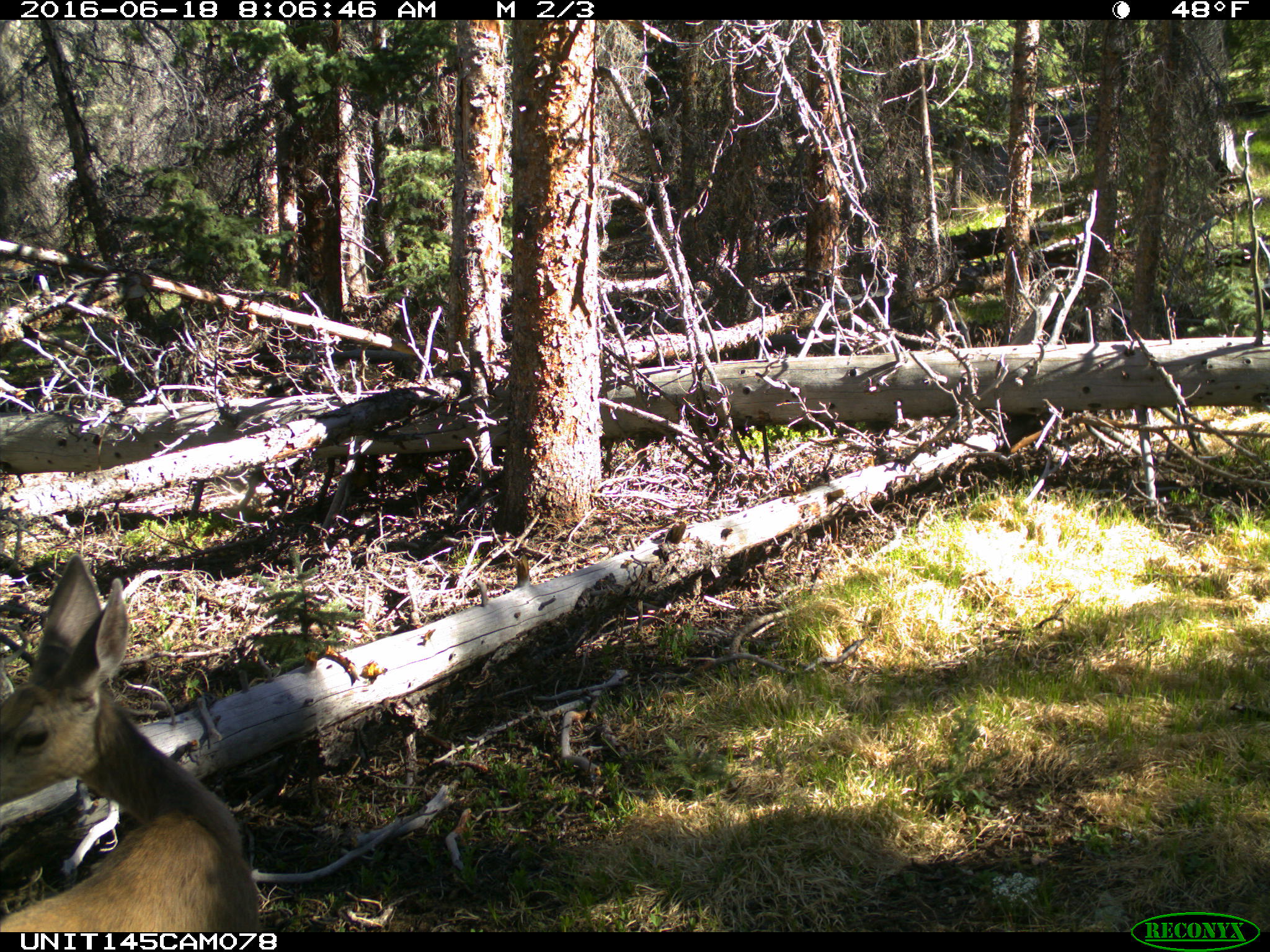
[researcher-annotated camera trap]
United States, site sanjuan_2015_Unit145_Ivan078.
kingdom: Animalia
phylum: Chordata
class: Mammalia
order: Artiodactyla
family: Cervidae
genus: Odocoileus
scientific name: Odocoileus hemionus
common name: mule deer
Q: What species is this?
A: Odocoileus hemionus (mule deer).